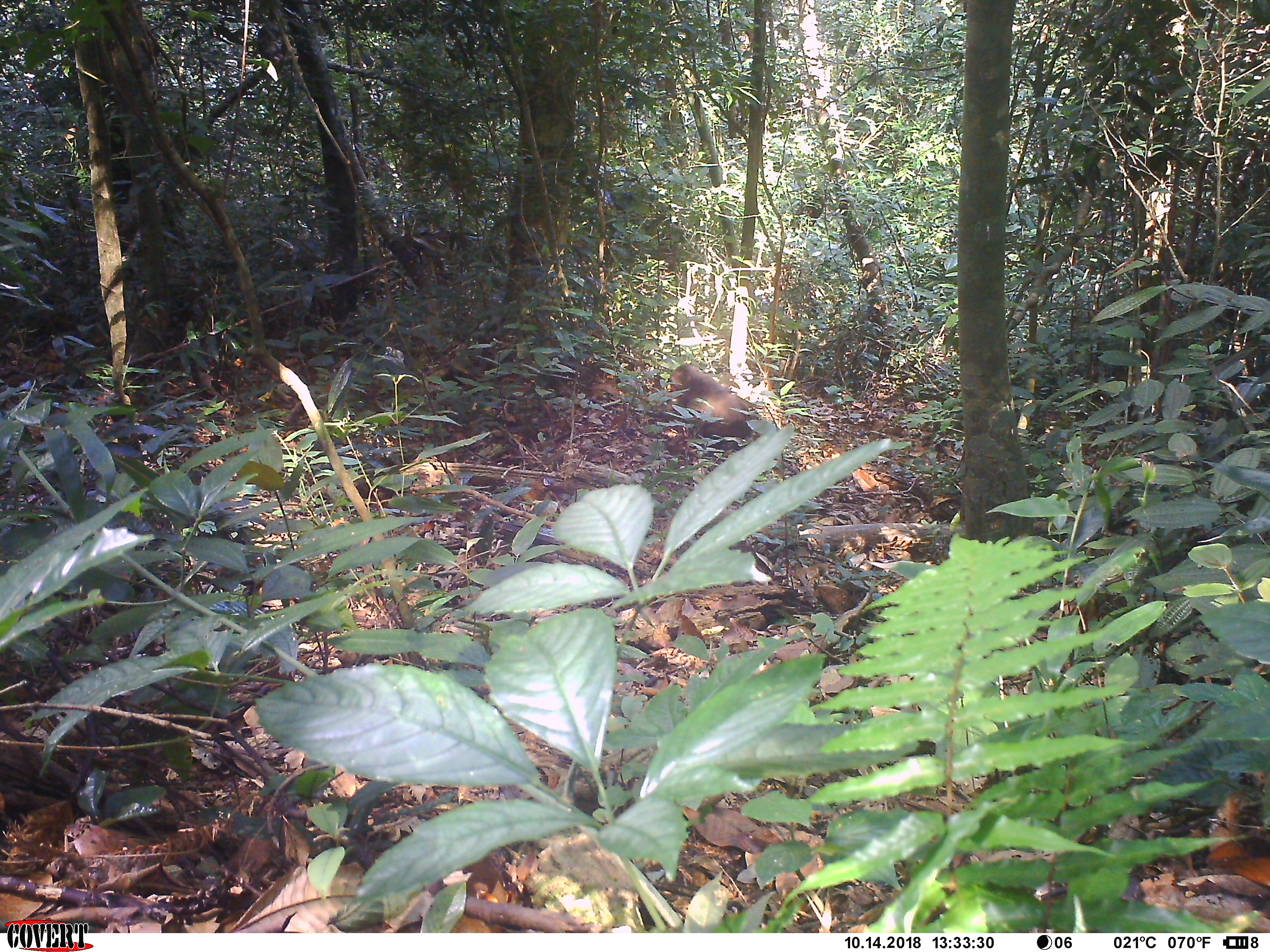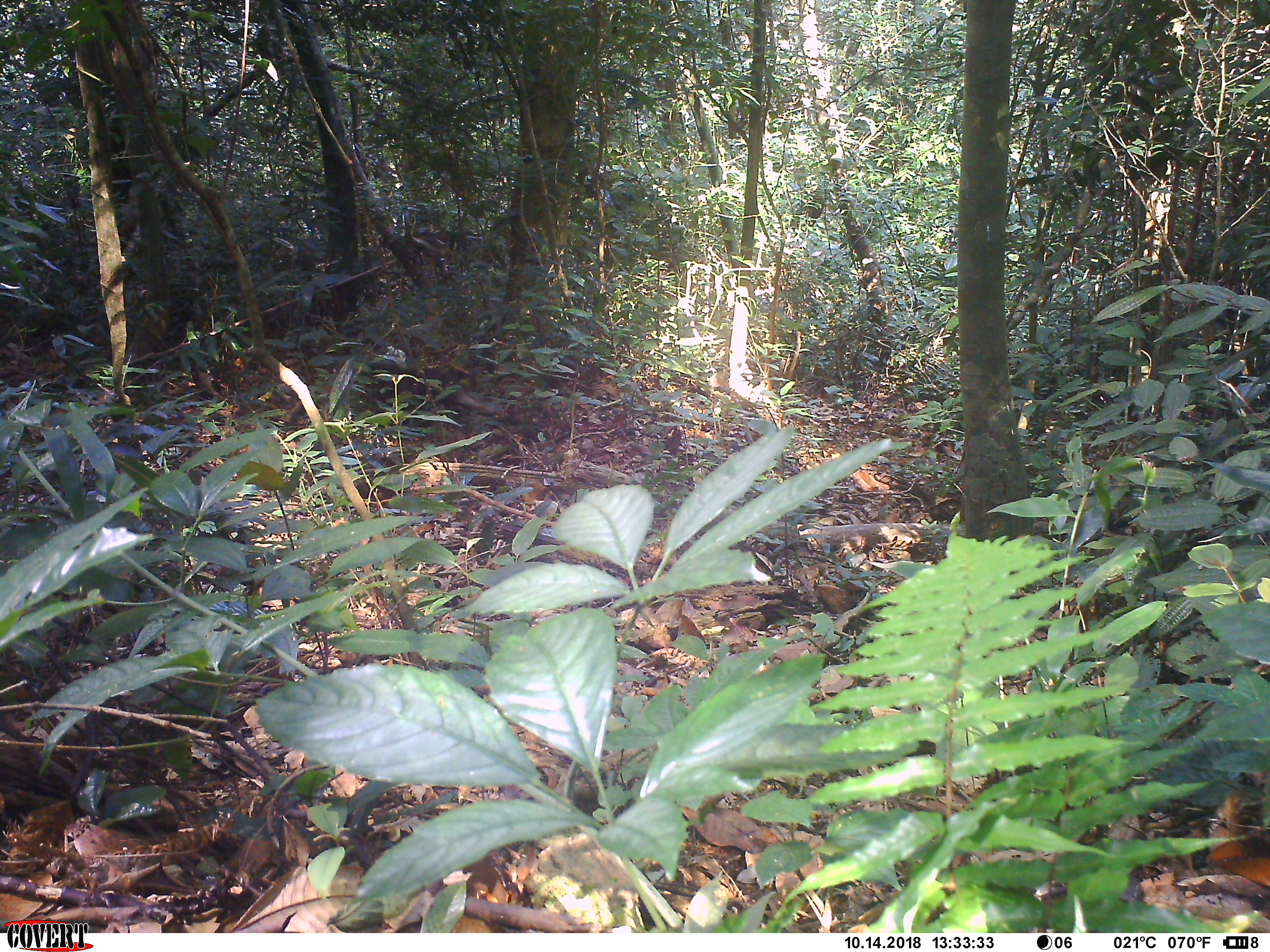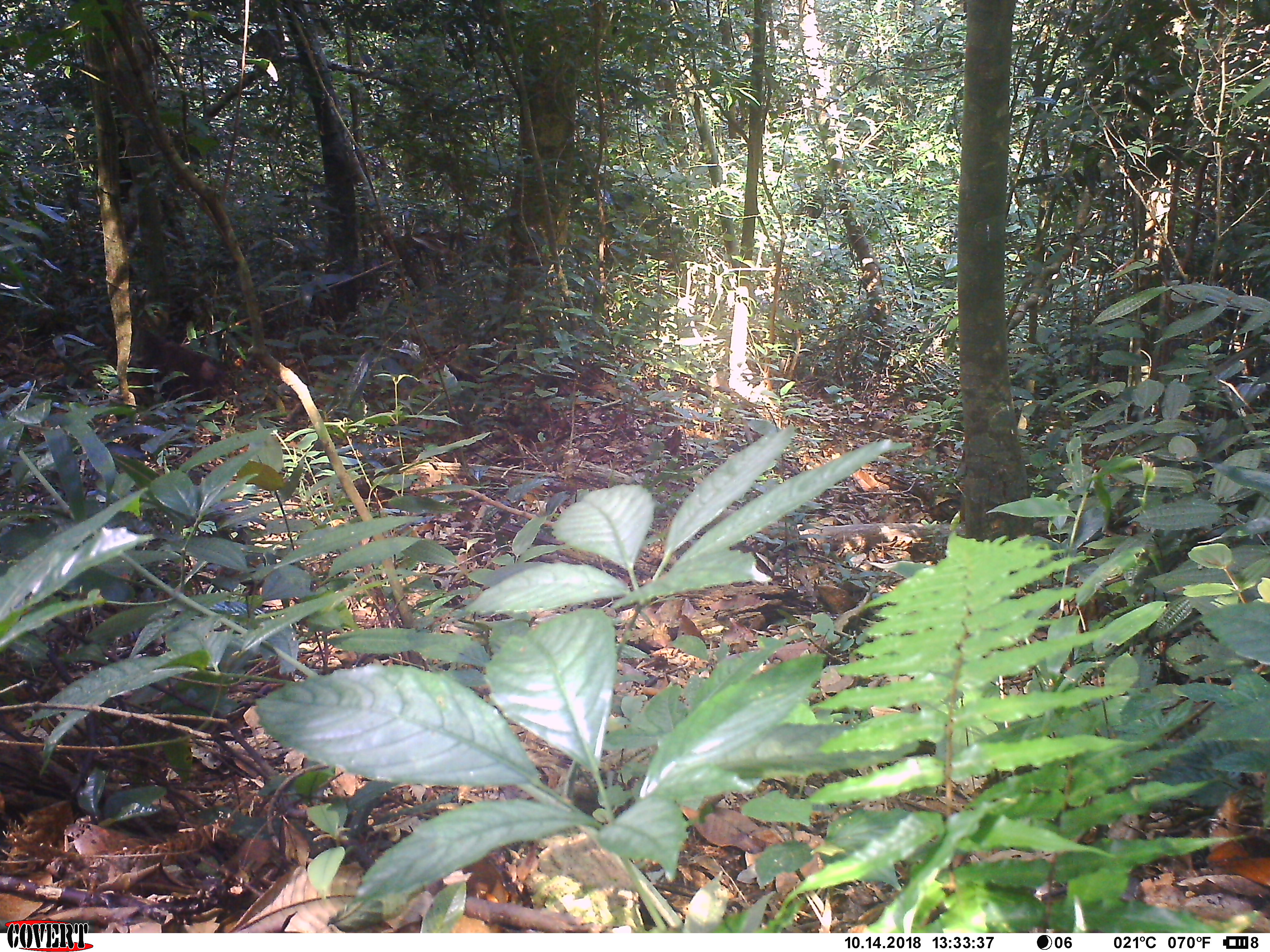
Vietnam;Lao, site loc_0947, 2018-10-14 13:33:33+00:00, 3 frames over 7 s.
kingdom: Animalia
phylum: Chordata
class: Mammalia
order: Primates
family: Cercopithecidae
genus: Macaca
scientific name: Macaca arctoides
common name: stump-tailed macaque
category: stump tailed macaque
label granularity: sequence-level